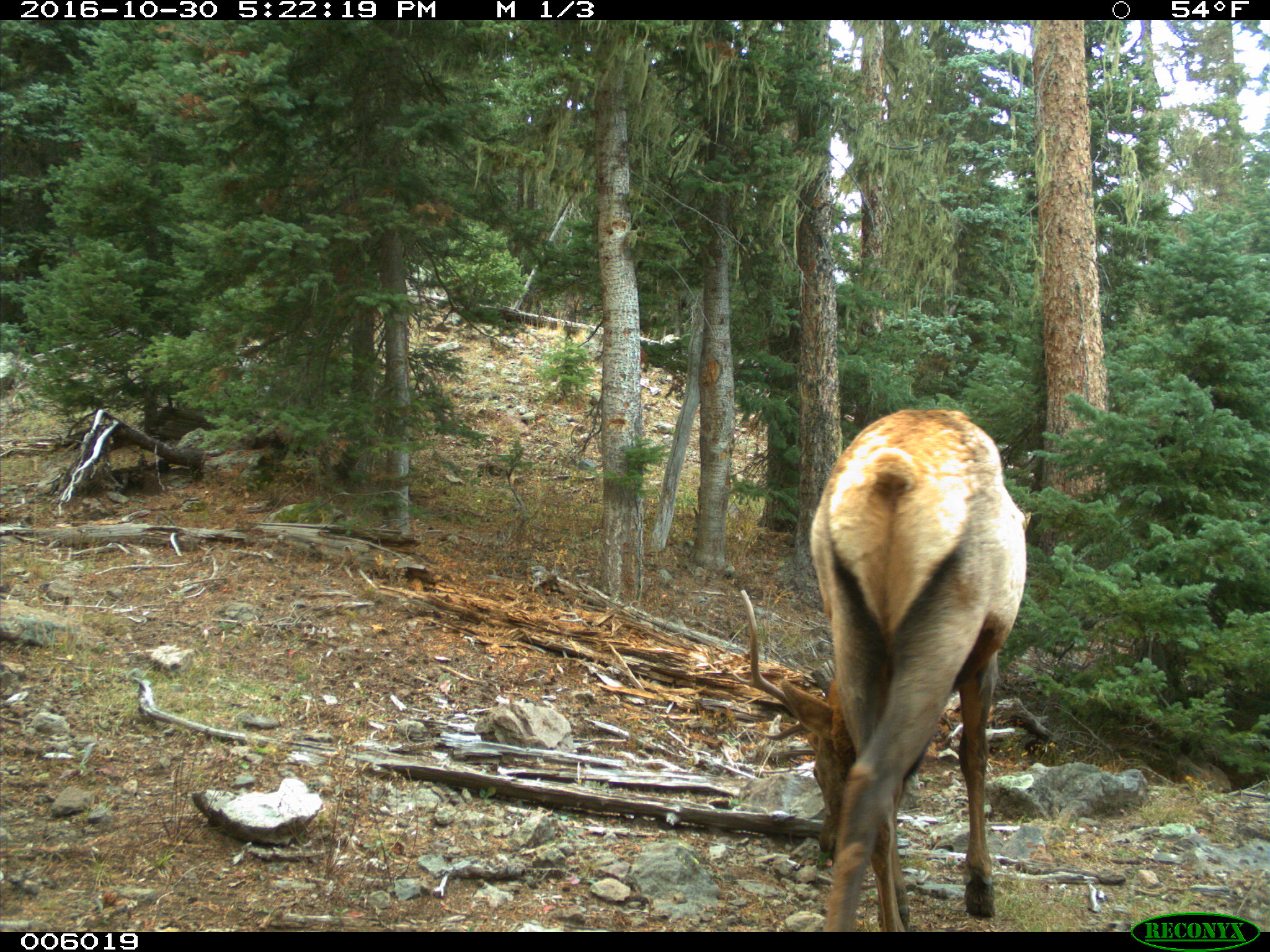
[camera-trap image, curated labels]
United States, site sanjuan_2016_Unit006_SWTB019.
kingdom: Animalia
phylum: Chordata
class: Mammalia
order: Artiodactyla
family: Cervidae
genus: Cervus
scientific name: Cervus elaphus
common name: red deer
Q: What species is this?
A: Cervus elaphus (red deer).